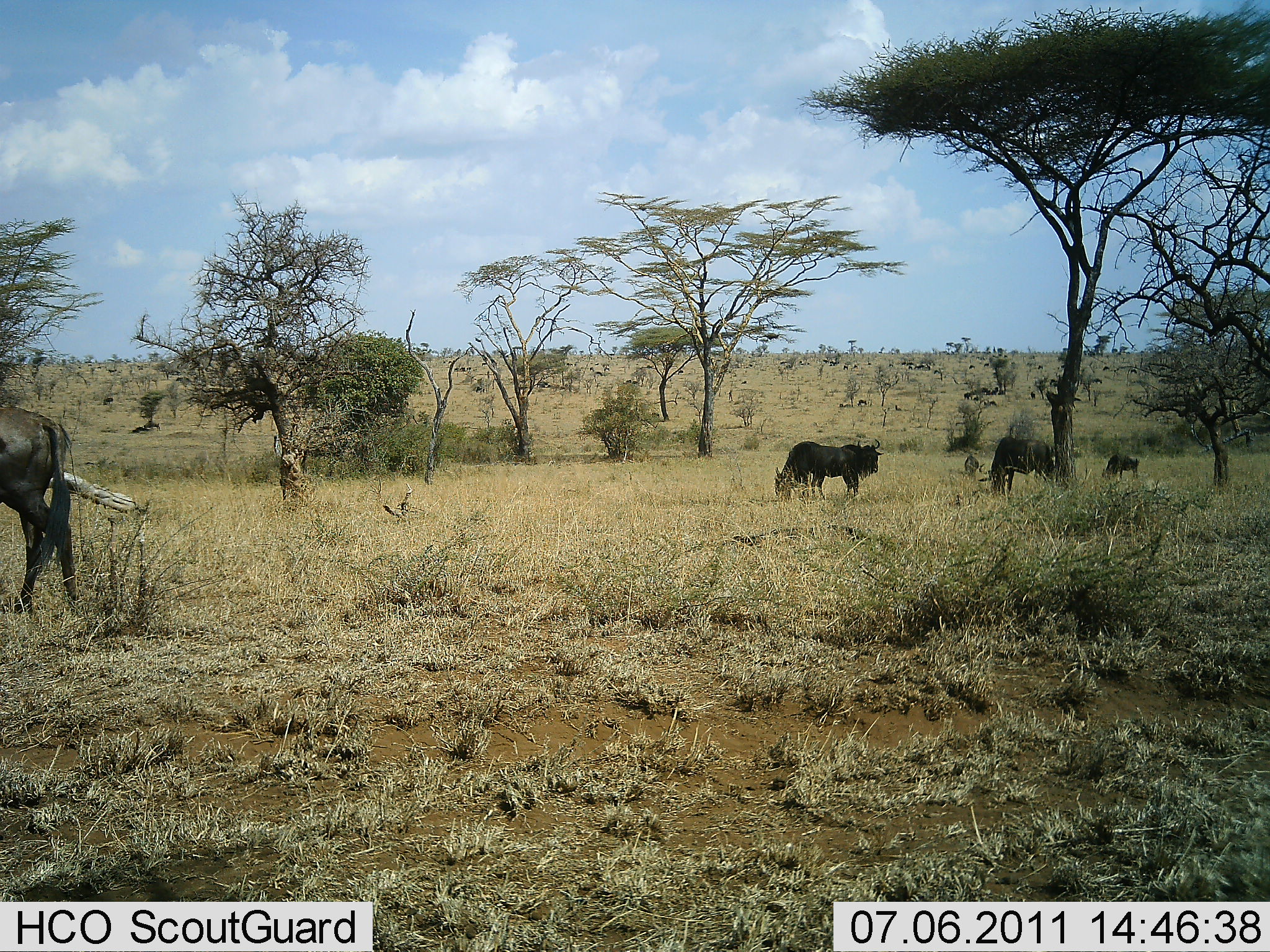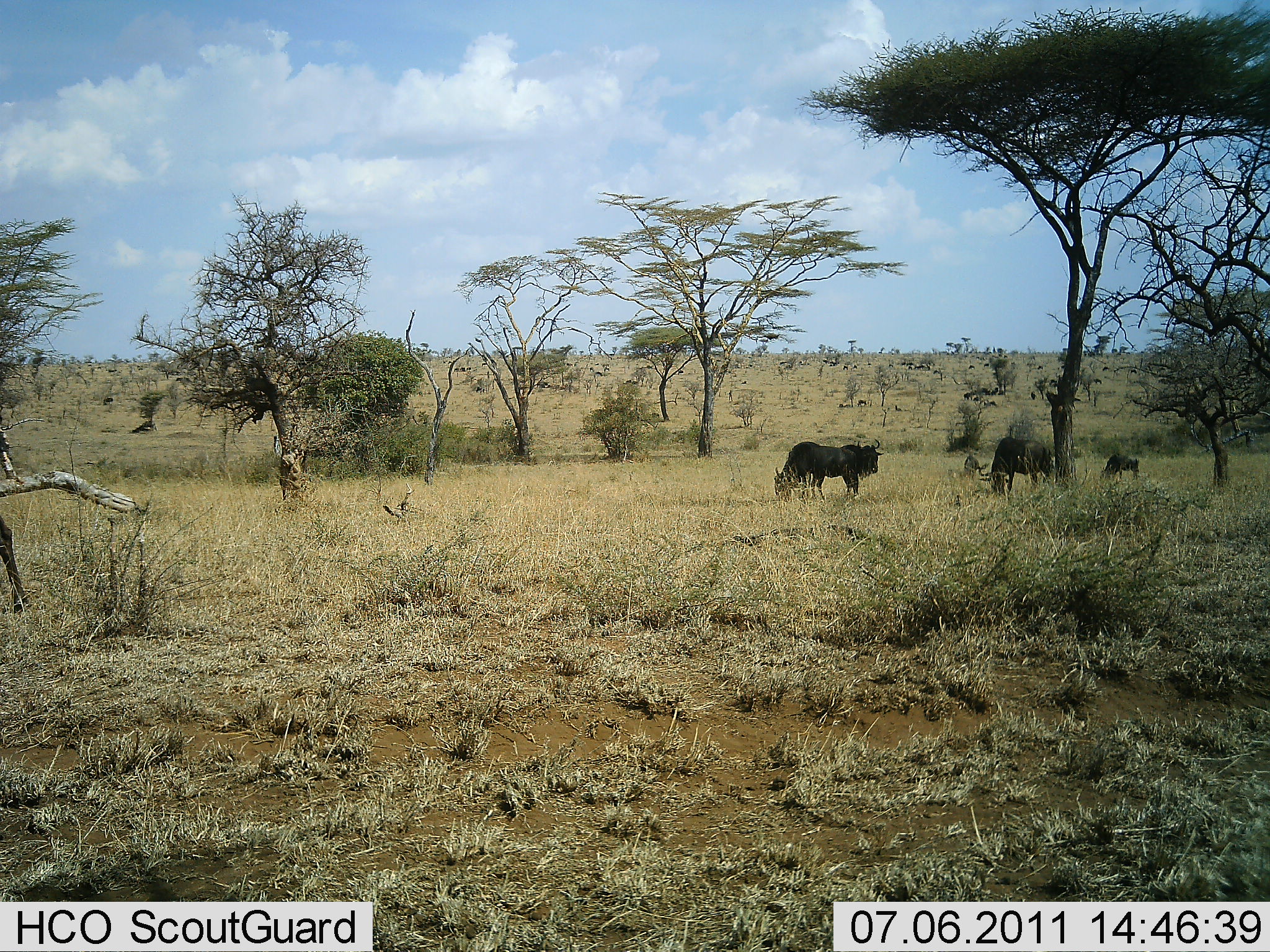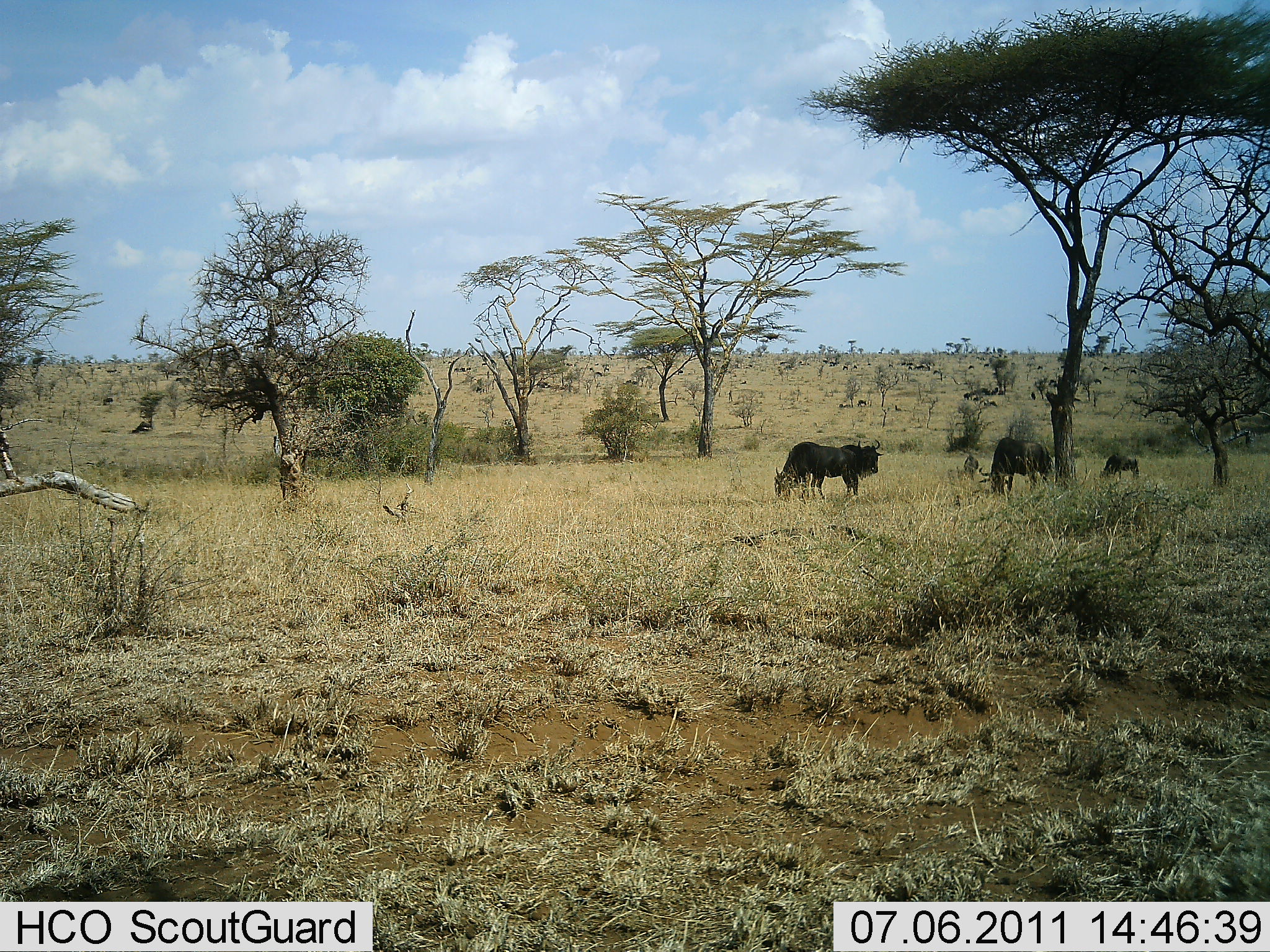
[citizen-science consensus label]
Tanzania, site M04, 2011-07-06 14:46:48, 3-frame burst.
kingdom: Animalia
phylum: Chordata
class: Mammalia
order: Artiodactyla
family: Bovidae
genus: Connochaetes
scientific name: Connochaetes taurinus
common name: blue wildebeest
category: wildebeest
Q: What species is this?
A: Wildebeest (blue wildebeest) (Connochaetes taurinus).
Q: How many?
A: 4.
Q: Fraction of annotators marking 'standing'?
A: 50%.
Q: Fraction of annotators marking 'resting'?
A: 10%.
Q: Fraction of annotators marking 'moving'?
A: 60%.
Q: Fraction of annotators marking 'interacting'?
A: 0%.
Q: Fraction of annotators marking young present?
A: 0%.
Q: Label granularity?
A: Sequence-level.